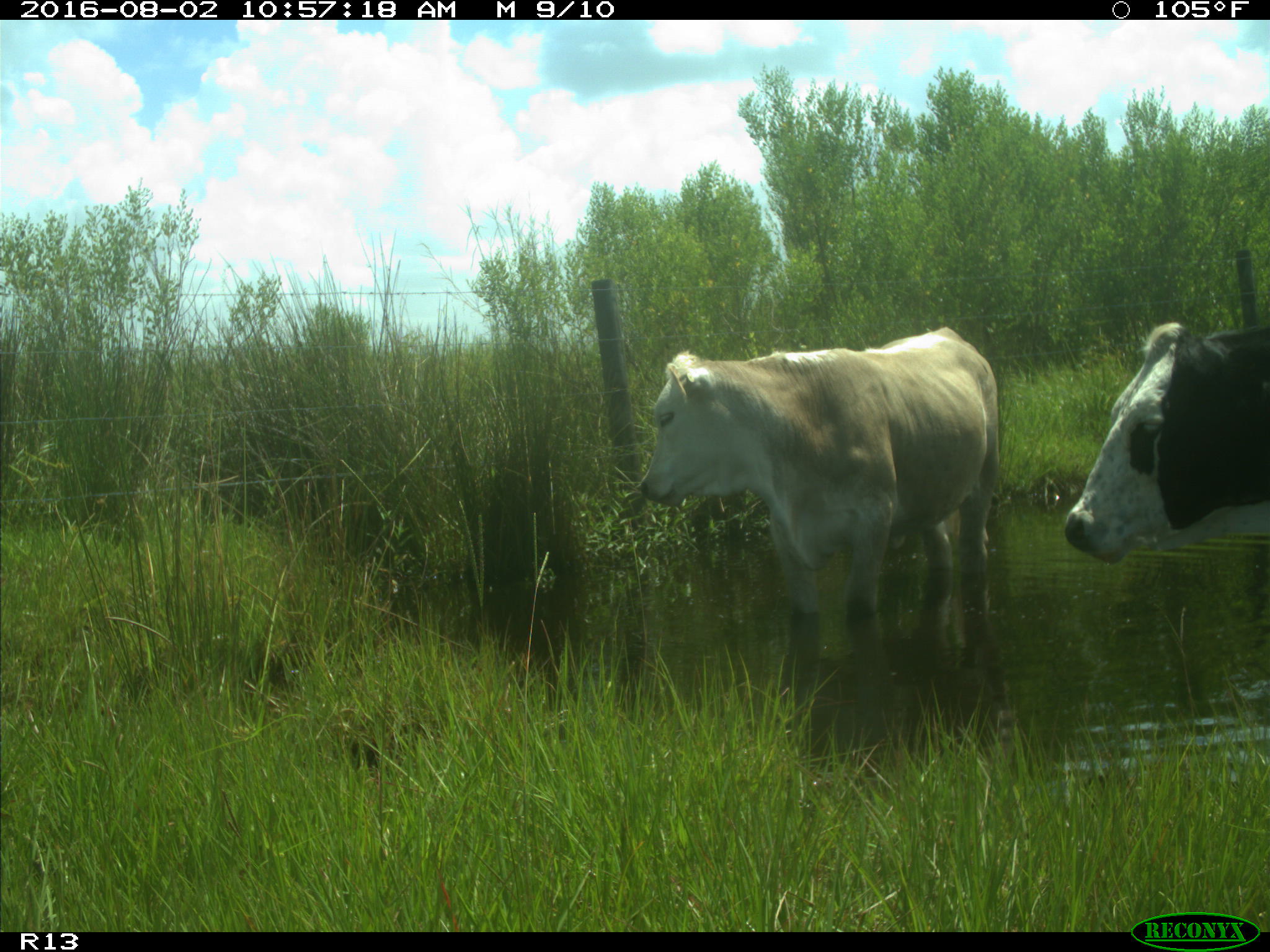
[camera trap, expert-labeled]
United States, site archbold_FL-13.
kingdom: Animalia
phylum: Chordata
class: Mammalia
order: Artiodactyla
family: Bovidae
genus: Bos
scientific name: Bos taurus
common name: domestic cow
Bos taurus (domestic cow).